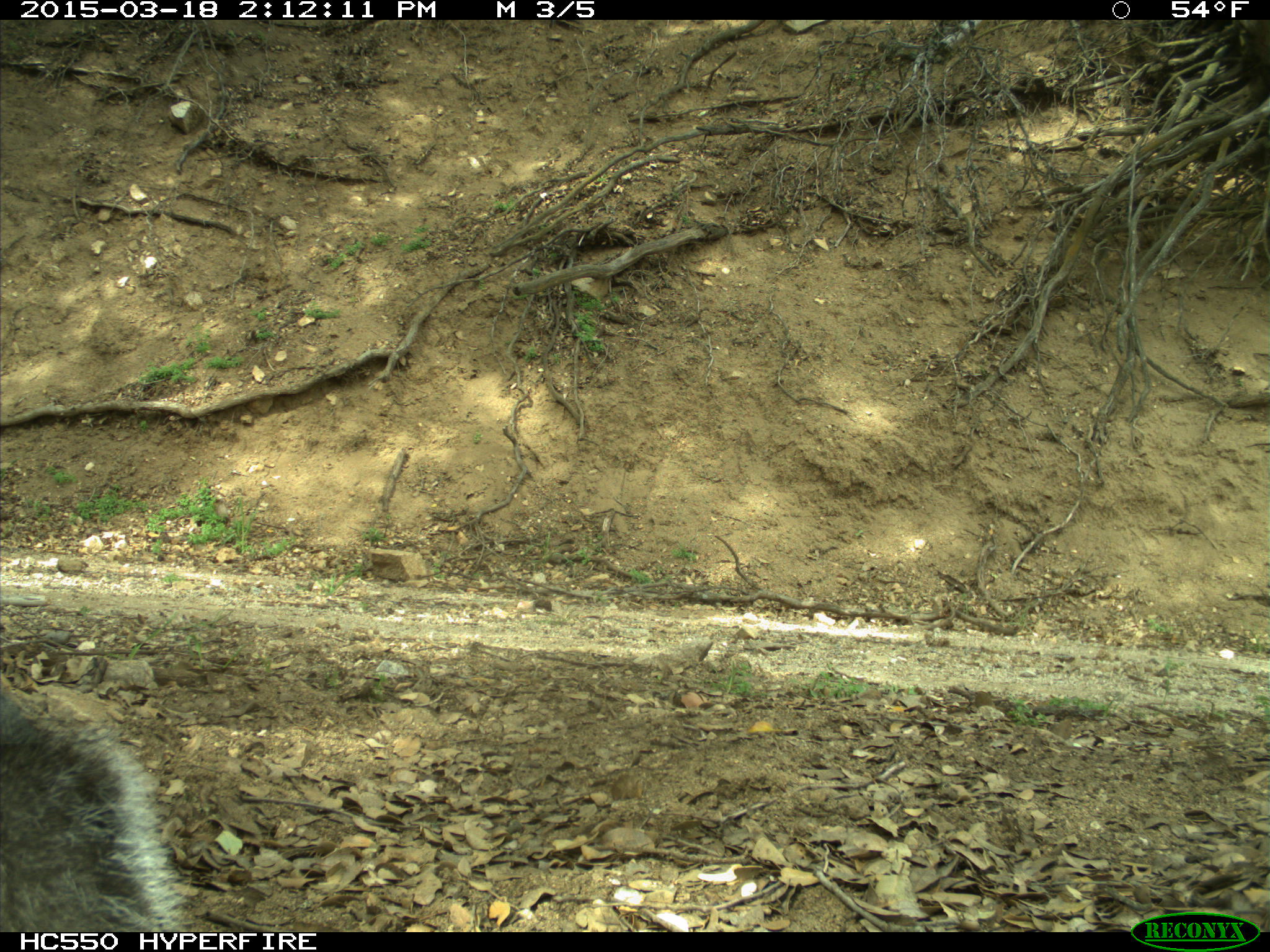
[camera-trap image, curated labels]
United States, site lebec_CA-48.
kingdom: Animalia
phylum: Chordata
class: Mammalia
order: Rodentia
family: Sciuridae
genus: Sciurus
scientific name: Sciurus carolinensis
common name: eastern gray squirrel